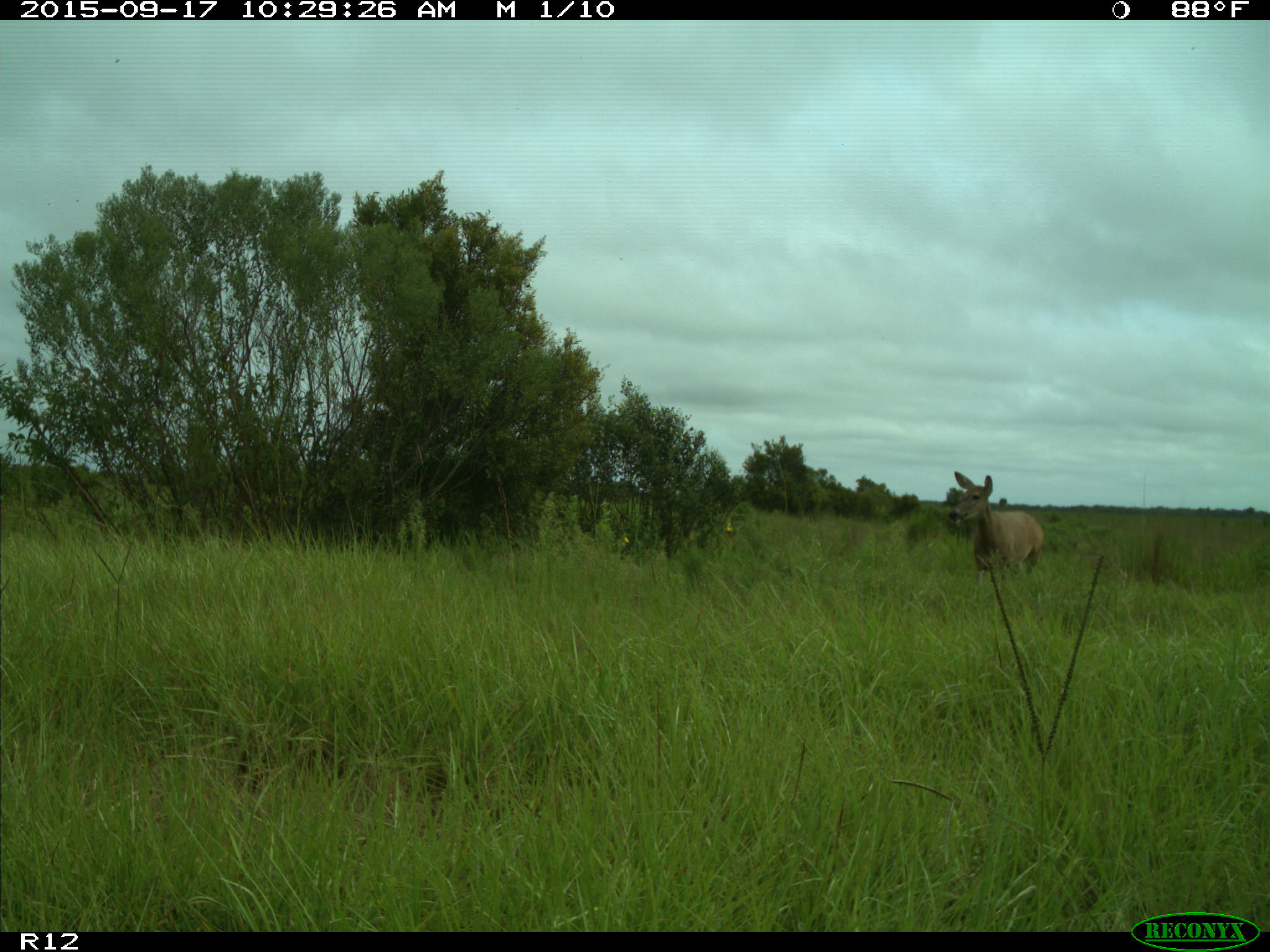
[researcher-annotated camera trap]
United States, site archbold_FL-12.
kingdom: Animalia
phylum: Chordata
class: Mammalia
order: Artiodactyla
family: Cervidae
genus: Odocoileus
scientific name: Odocoileus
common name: deer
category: unidentified deer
Unidentified deer (deer) (Odocoileus).